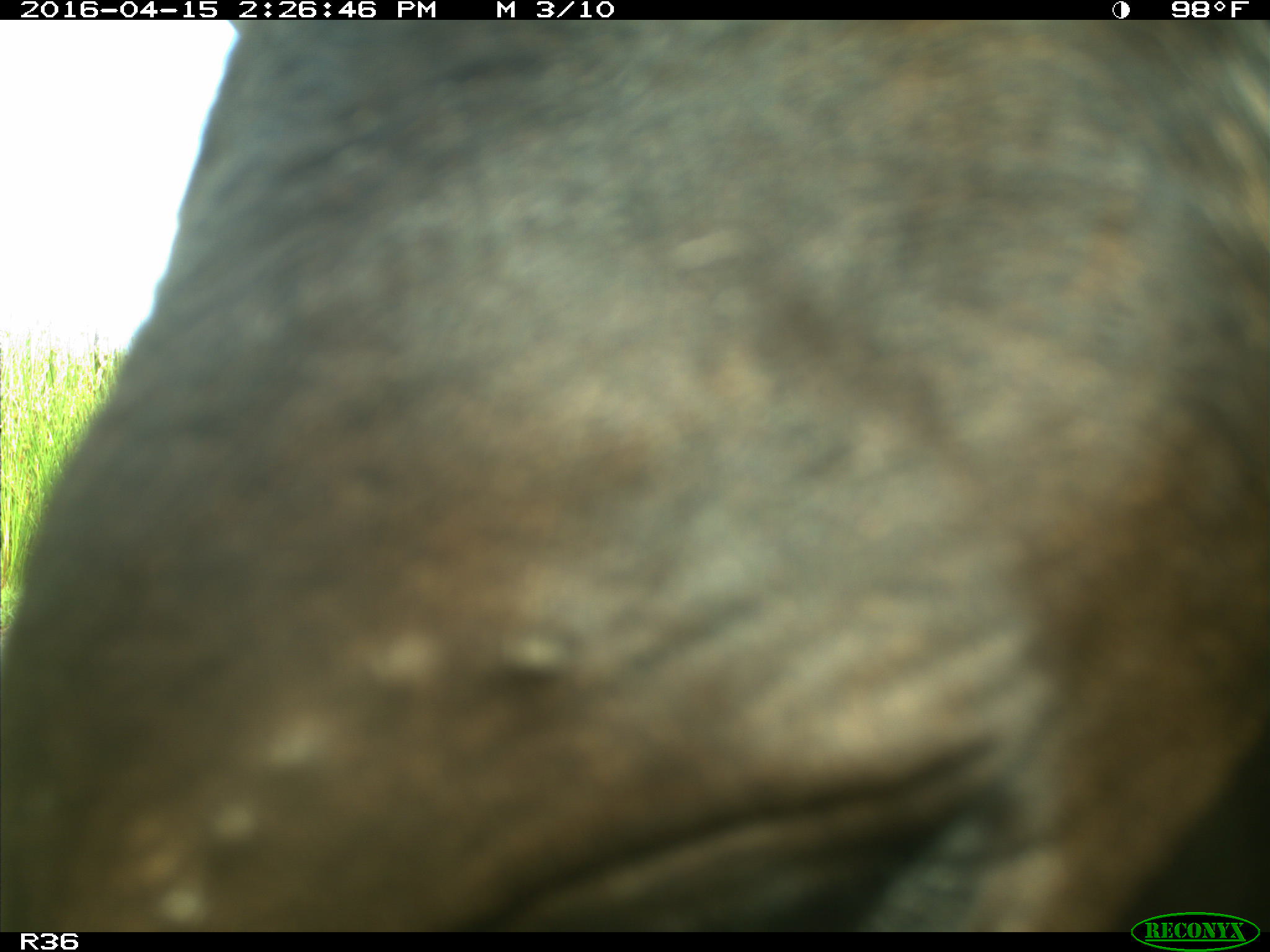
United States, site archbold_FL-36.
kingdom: Animalia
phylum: Chordata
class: Mammalia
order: Artiodactyla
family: Bovidae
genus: Bos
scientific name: Bos taurus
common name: domestic cow